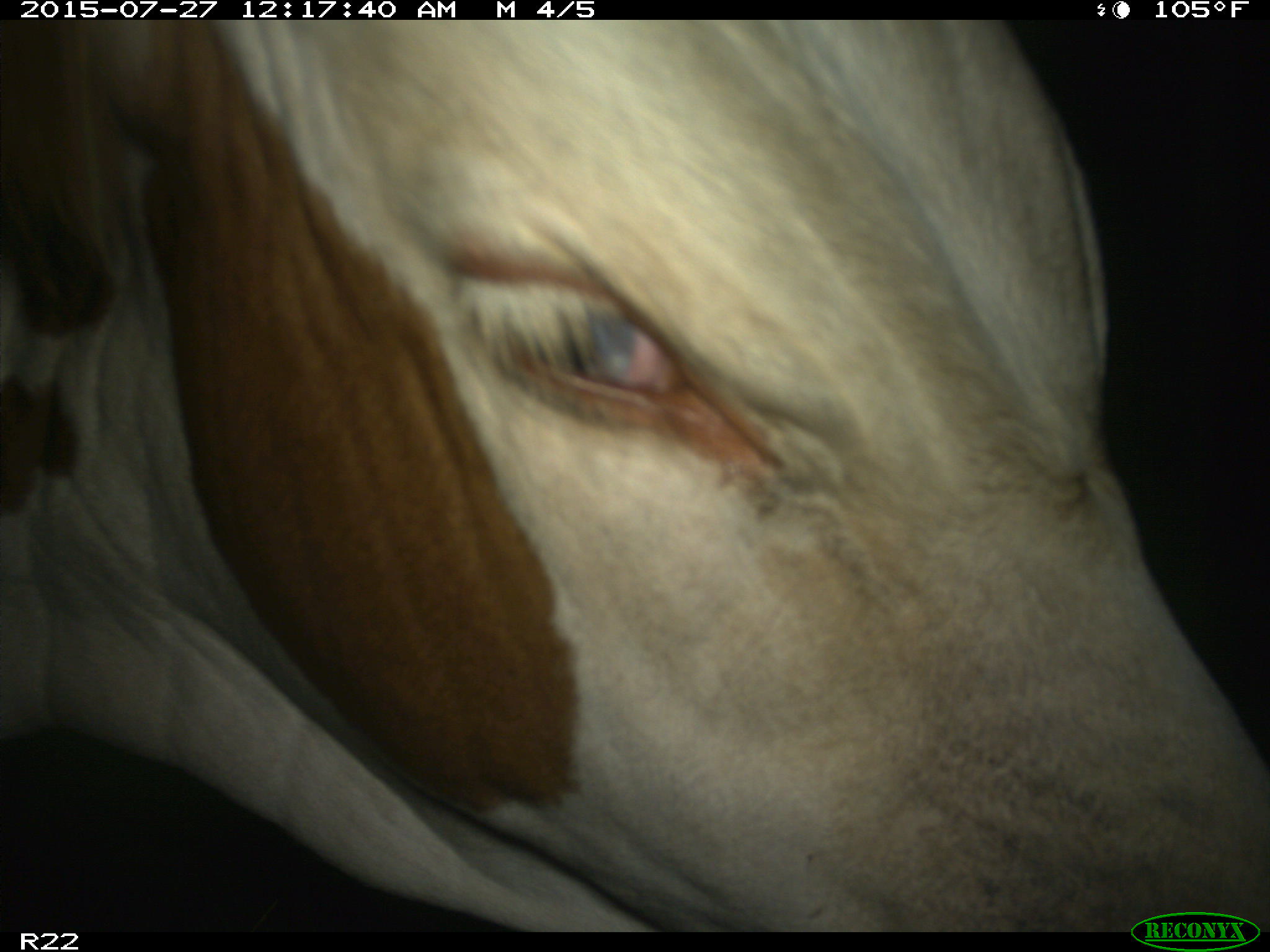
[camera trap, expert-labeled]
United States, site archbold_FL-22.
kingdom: Animalia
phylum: Chordata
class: Mammalia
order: Artiodactyla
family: Bovidae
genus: Bos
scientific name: Bos taurus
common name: domestic cow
Bos taurus (domestic cow).